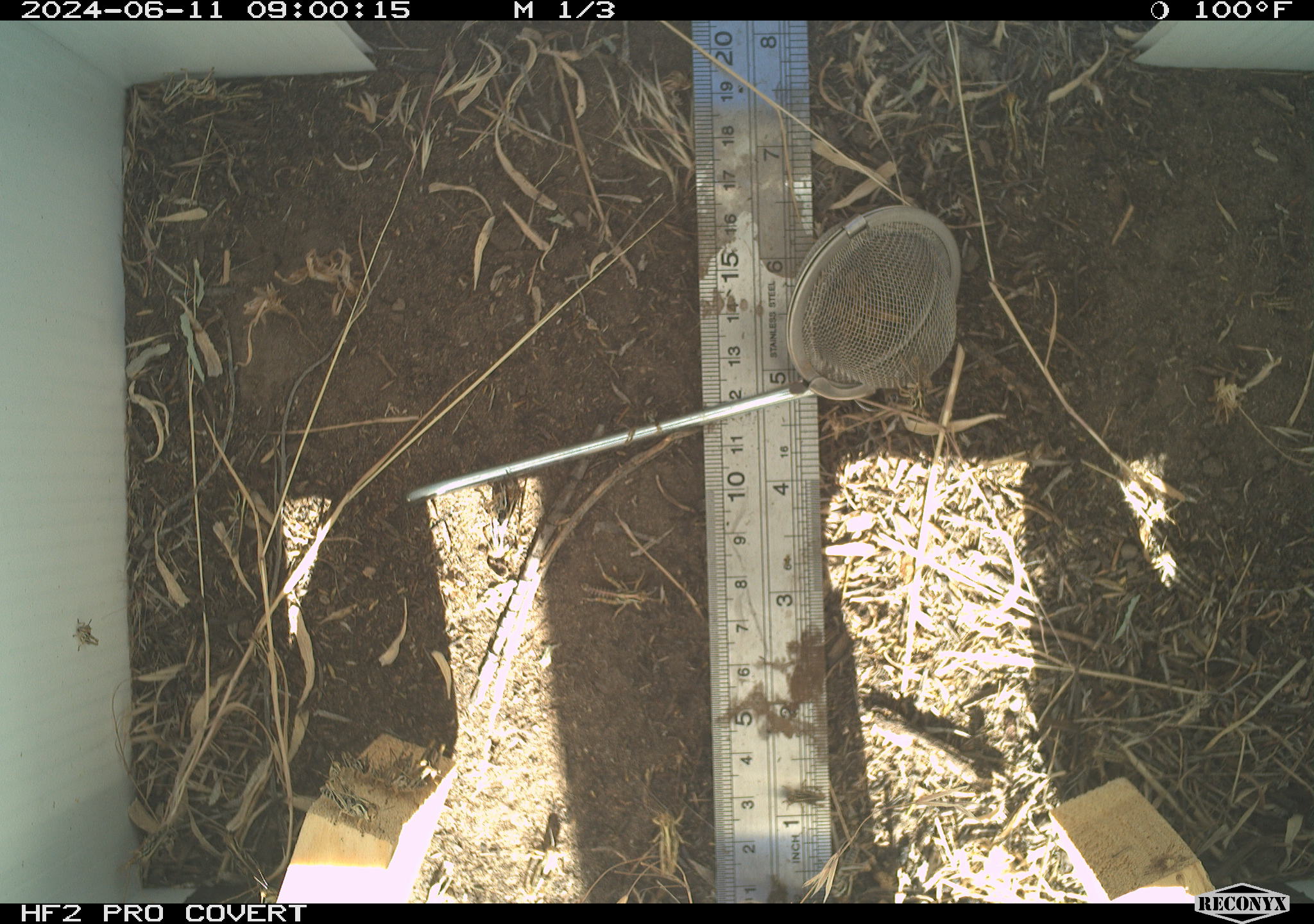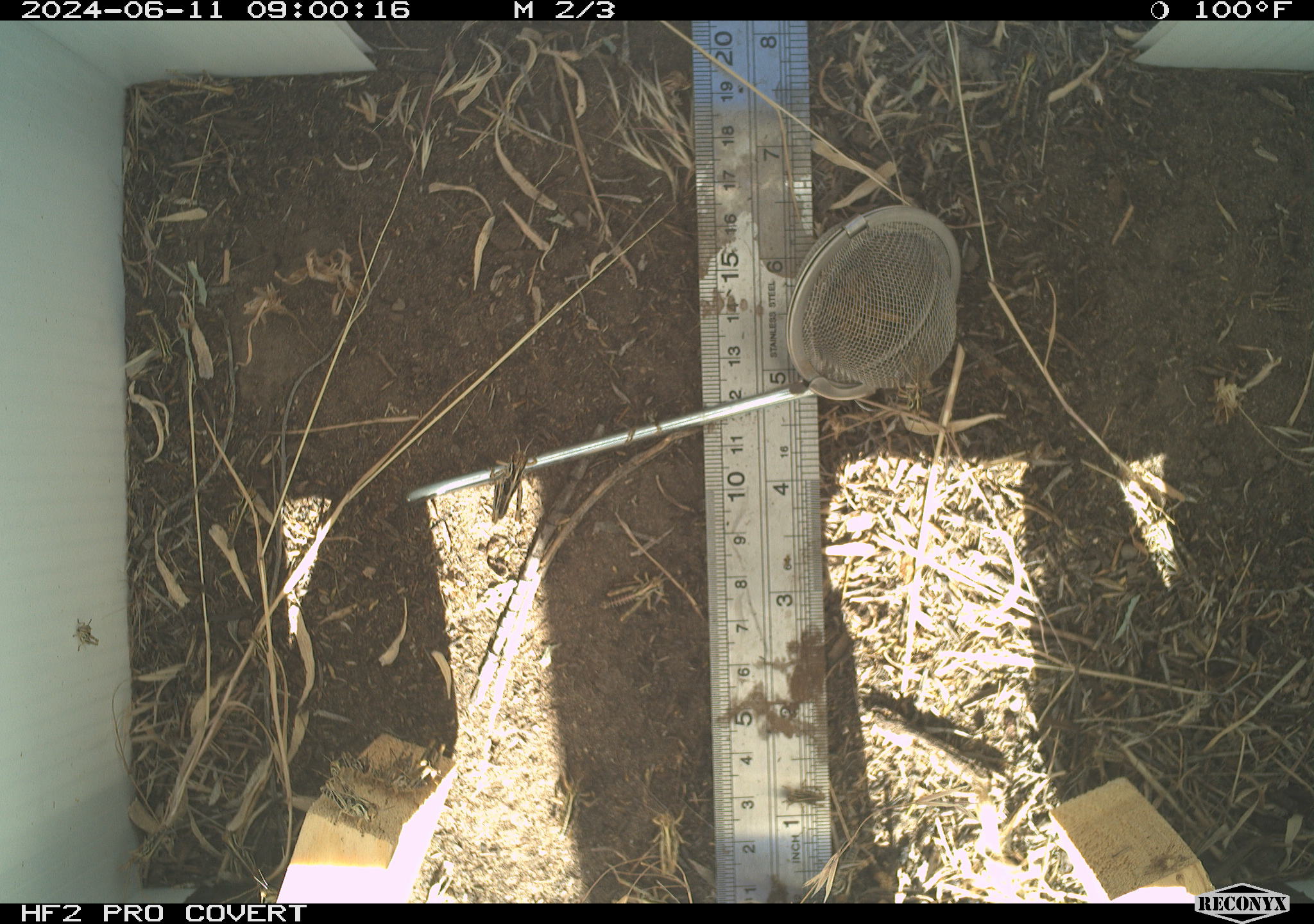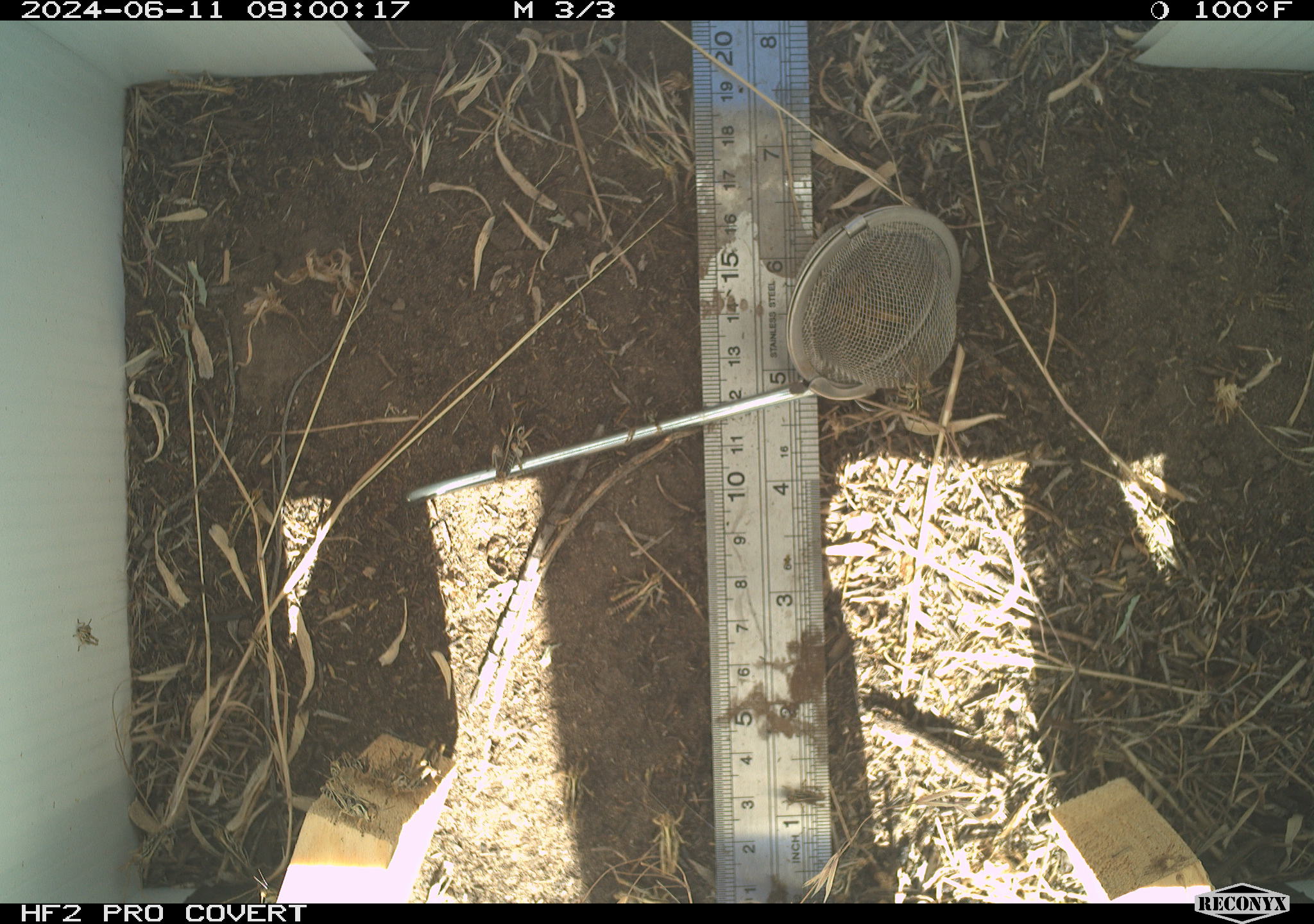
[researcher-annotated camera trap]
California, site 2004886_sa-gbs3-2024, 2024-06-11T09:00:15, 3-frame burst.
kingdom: Animalia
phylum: Arthropoda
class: Insecta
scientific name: Insecta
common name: insect